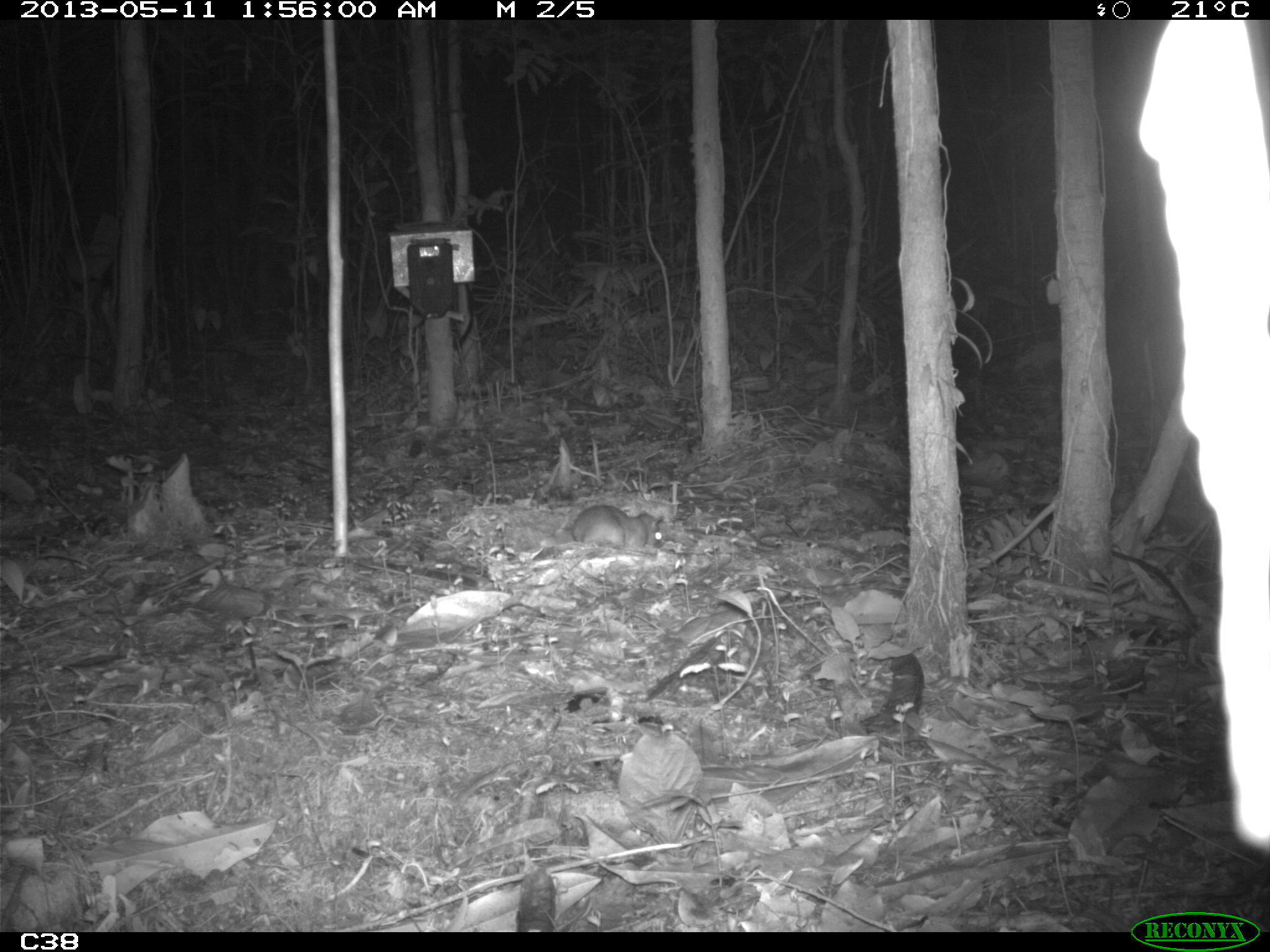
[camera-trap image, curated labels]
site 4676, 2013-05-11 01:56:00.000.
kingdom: Animalia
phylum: Chordata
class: Mammalia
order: Rodentia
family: Muridae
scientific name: Muridae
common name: mice, rats, and gerbils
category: unknown mouse or rat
Unknown mouse or rat (mice, rats, and gerbils) (Muridae), count 1, age adult.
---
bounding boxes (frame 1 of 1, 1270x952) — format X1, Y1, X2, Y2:
unknown mouse or rat: 569, 501, 665, 548